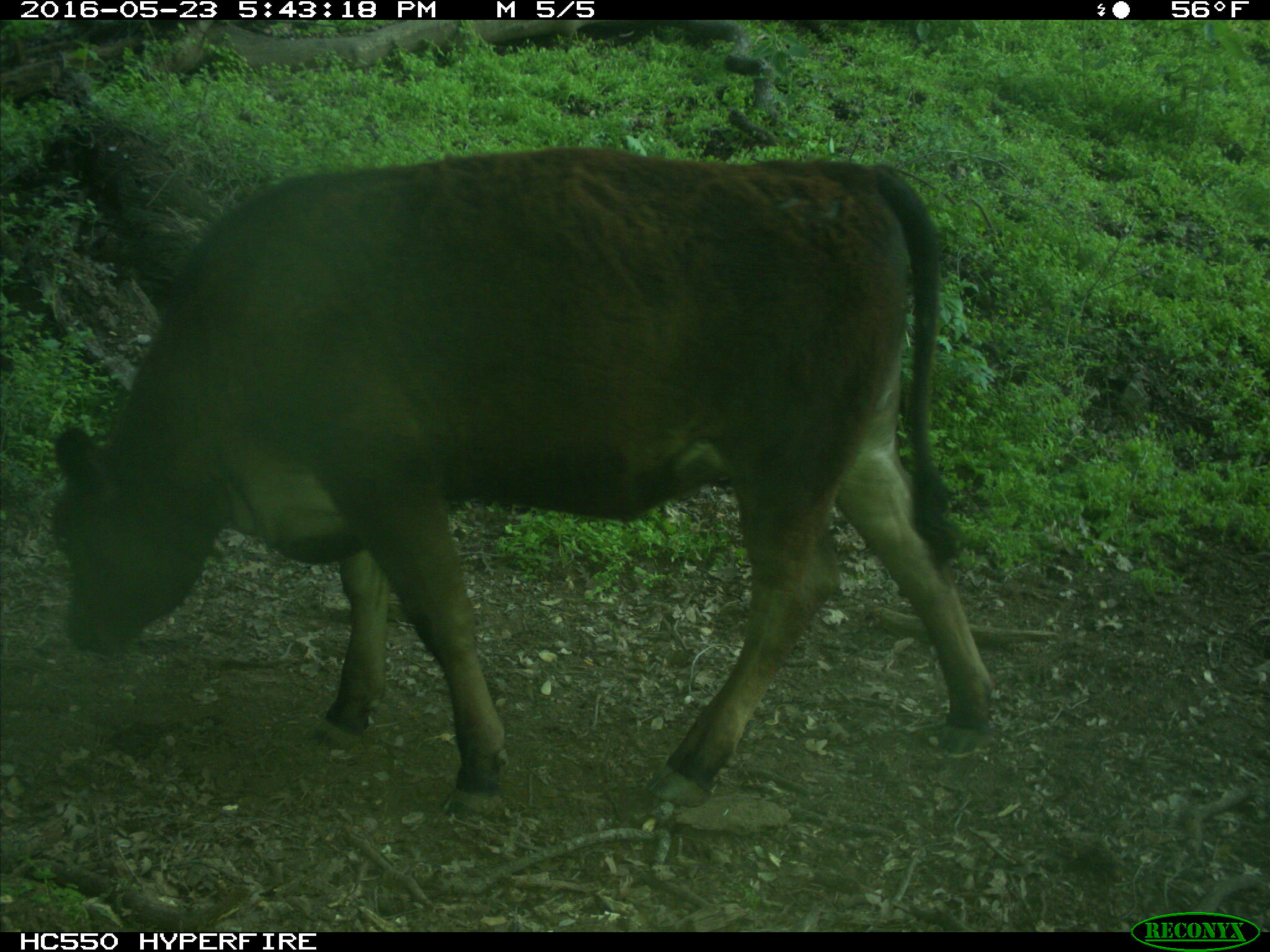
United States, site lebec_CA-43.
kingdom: Animalia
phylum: Chordata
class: Mammalia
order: Artiodactyla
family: Bovidae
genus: Bos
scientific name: Bos taurus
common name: domestic cow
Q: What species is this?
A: Bos taurus (domestic cow).